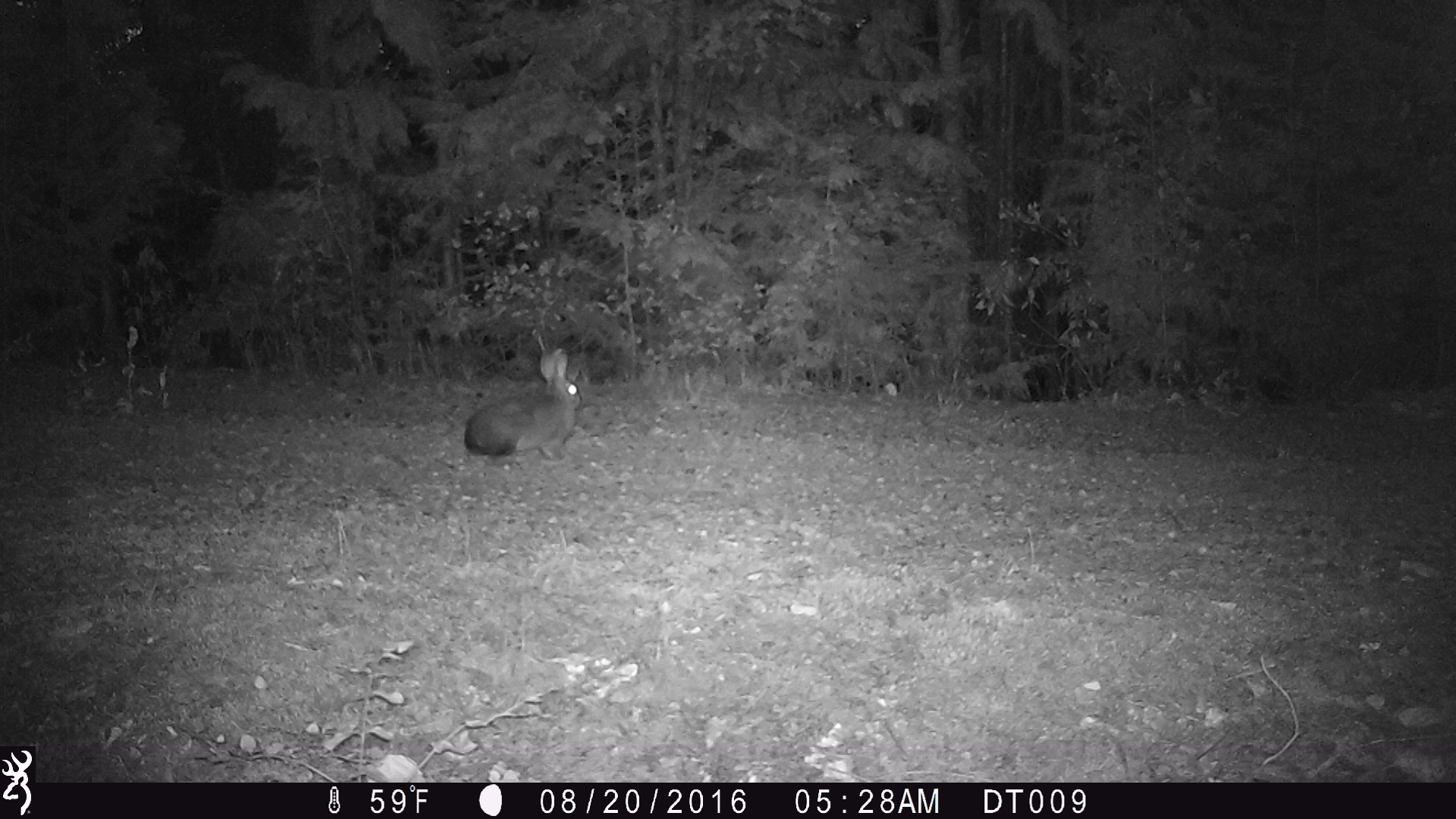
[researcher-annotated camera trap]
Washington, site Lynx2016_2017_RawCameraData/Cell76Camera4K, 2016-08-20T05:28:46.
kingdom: Animalia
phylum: Chordata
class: Mammalia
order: Lagomorpha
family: Leporidae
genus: Lepus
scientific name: Lepus americanus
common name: snowshoe hare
Lepus americanus (snowshoe hare). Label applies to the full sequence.